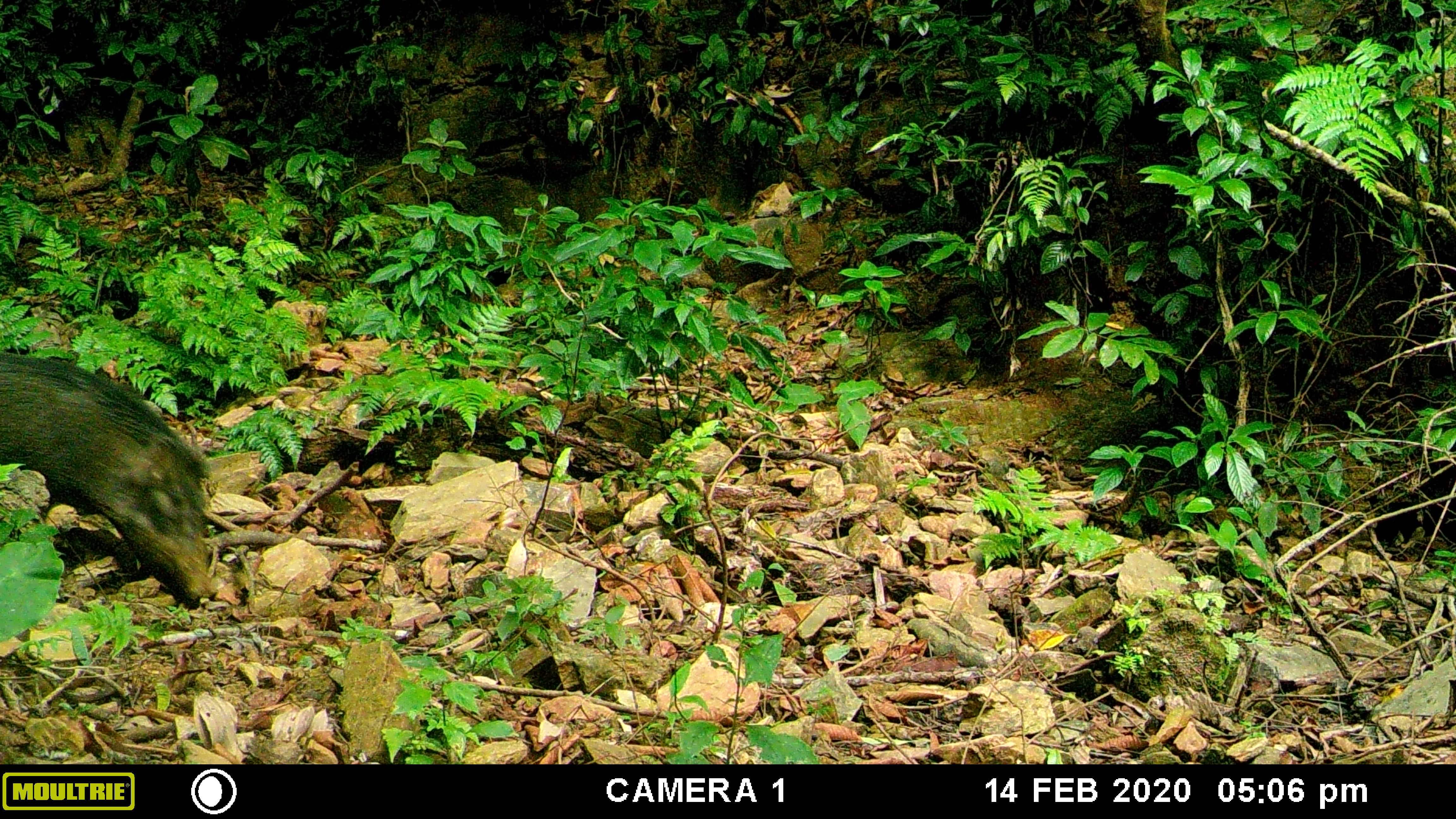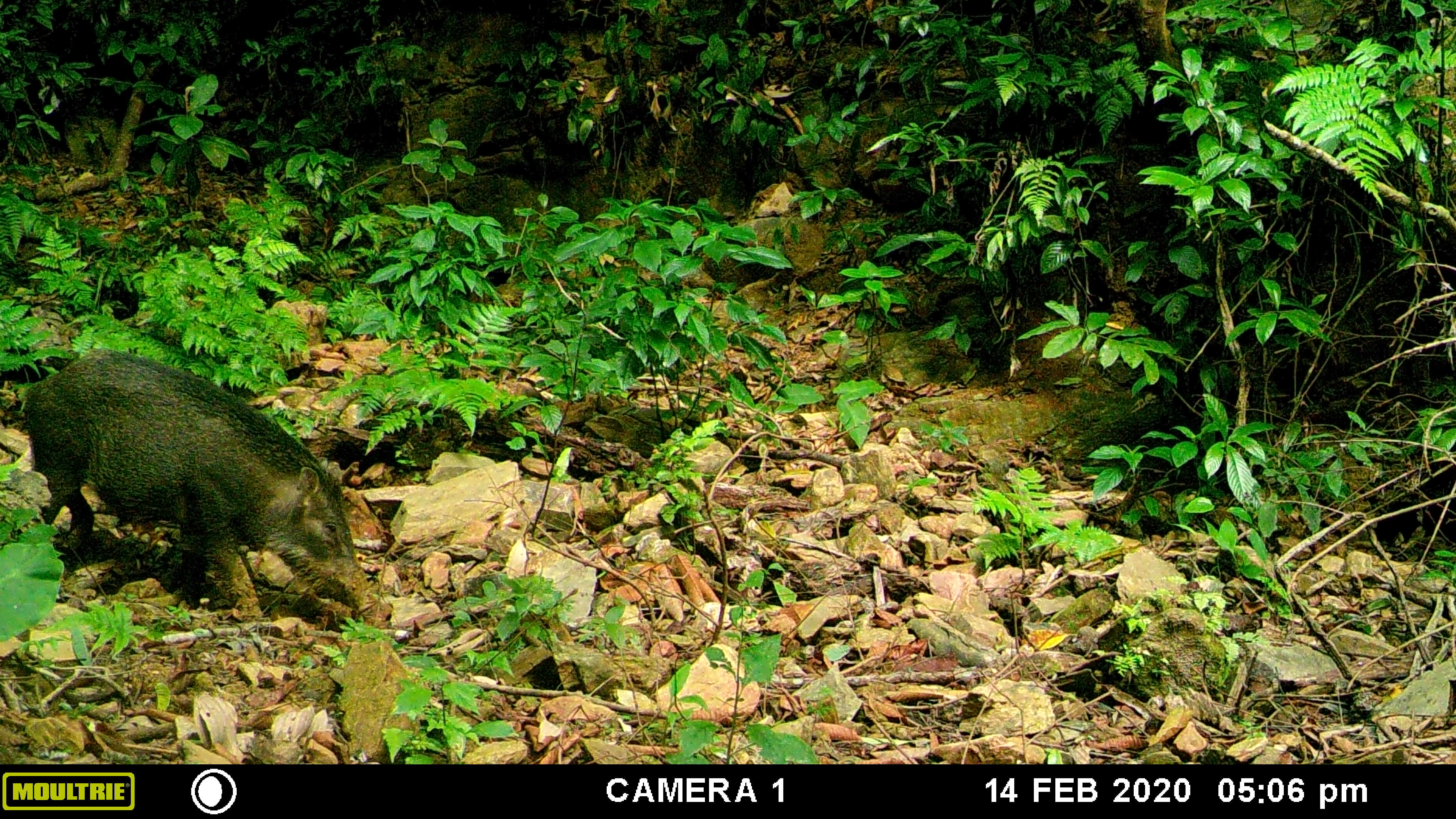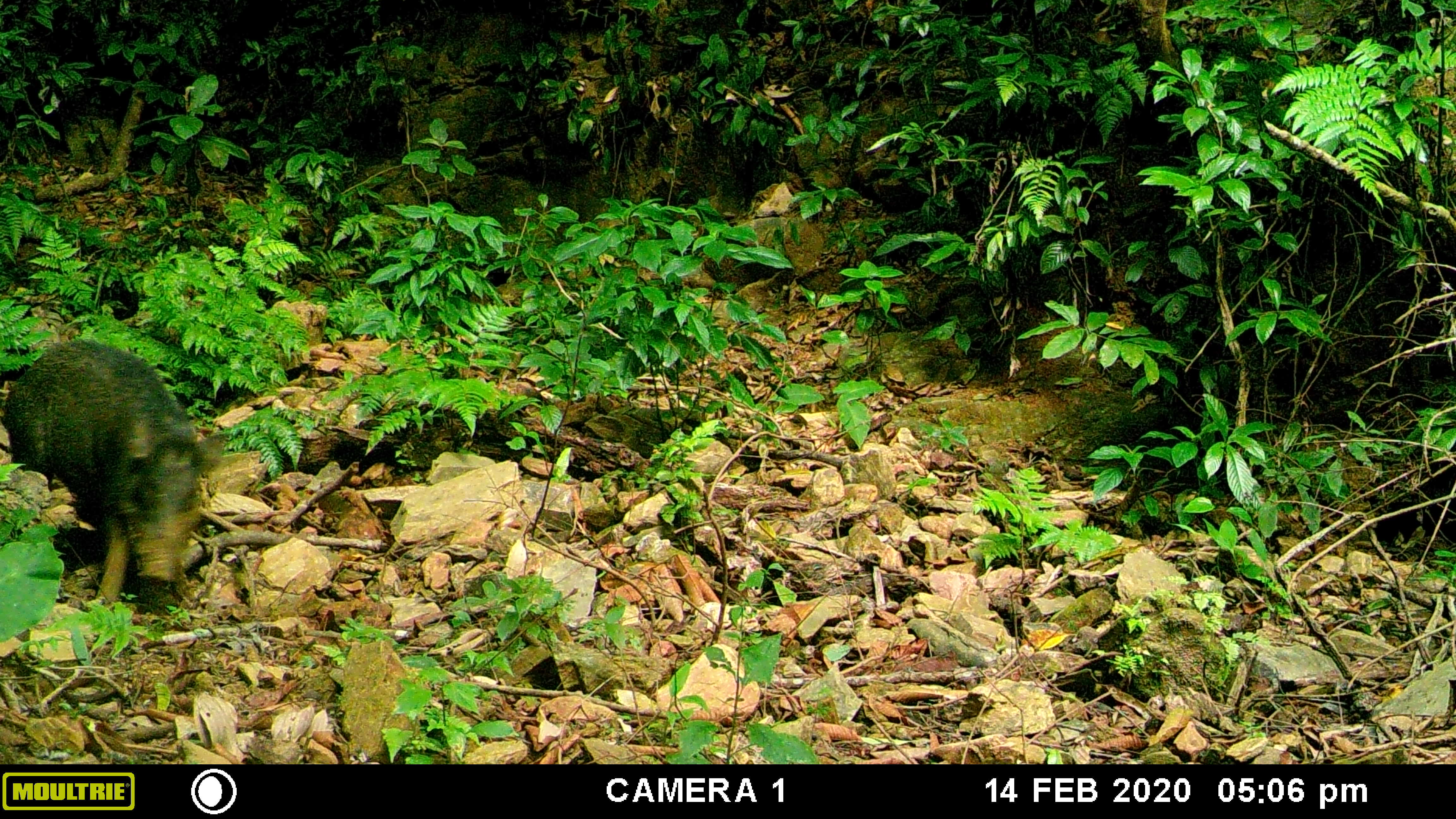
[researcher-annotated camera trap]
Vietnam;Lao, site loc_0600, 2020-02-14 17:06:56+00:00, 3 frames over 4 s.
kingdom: Animalia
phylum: Chordata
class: Mammalia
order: Artiodactyla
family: Suidae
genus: Sus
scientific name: Sus scrofa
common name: eurasian wild pig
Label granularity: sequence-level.